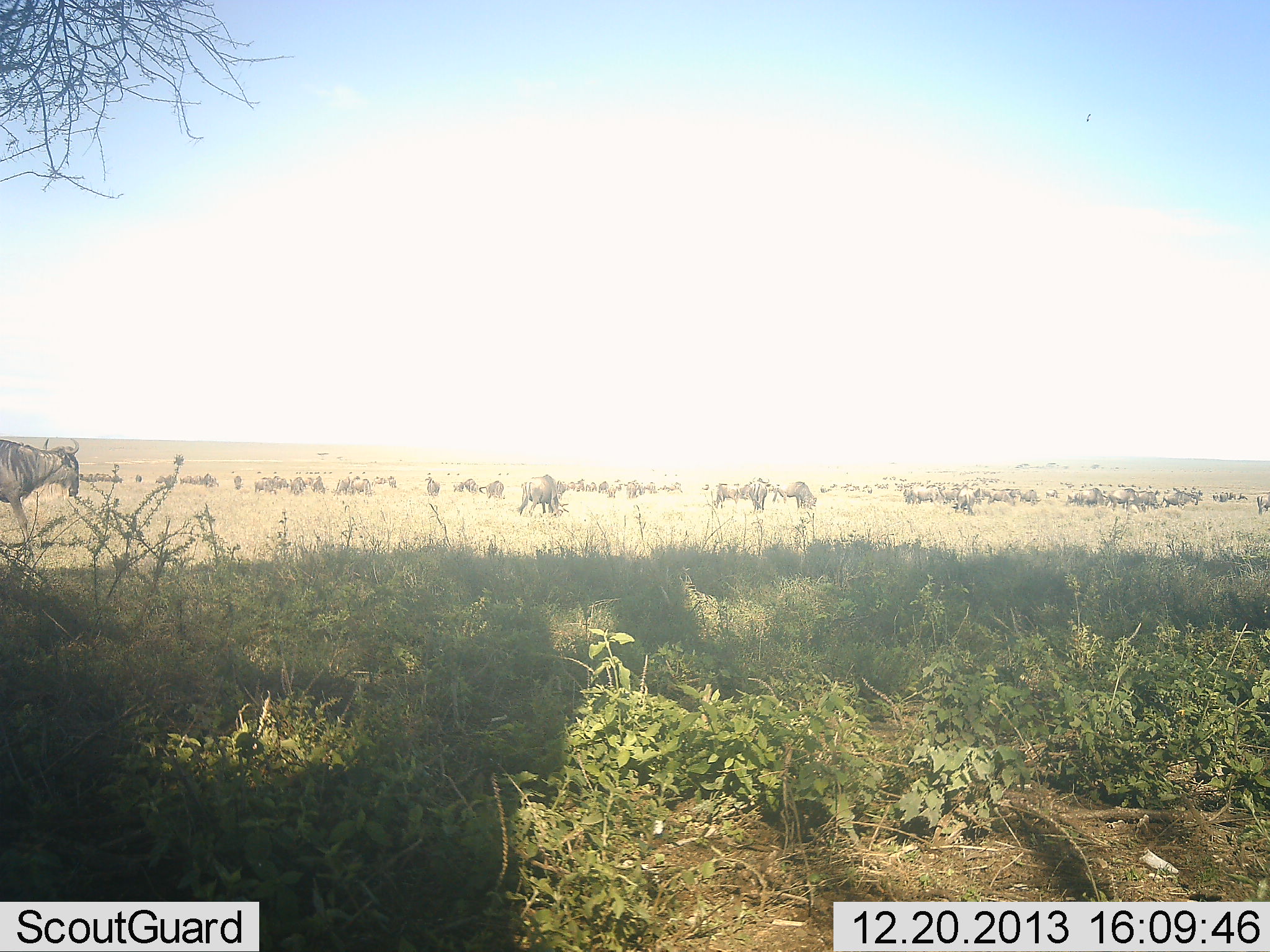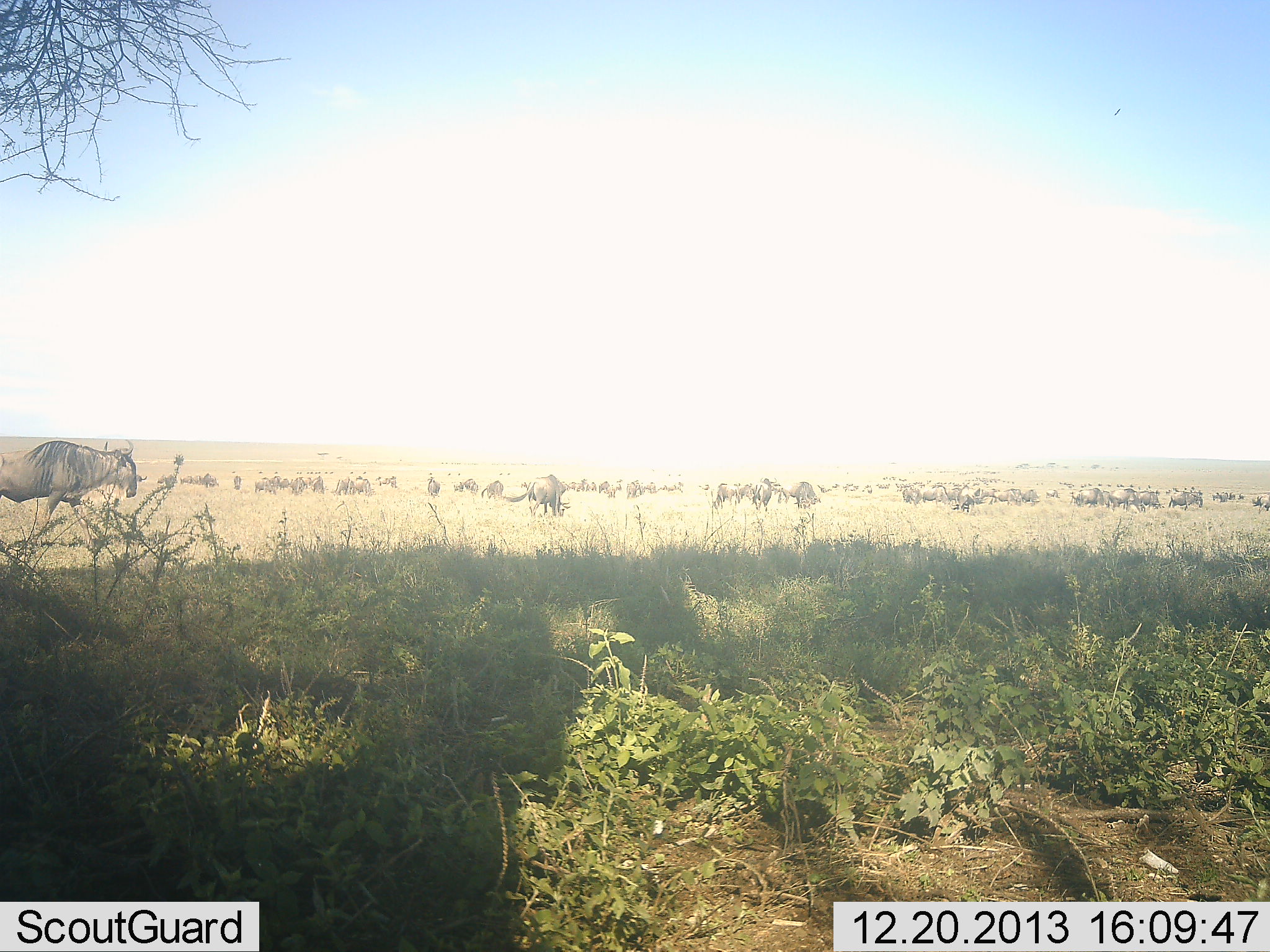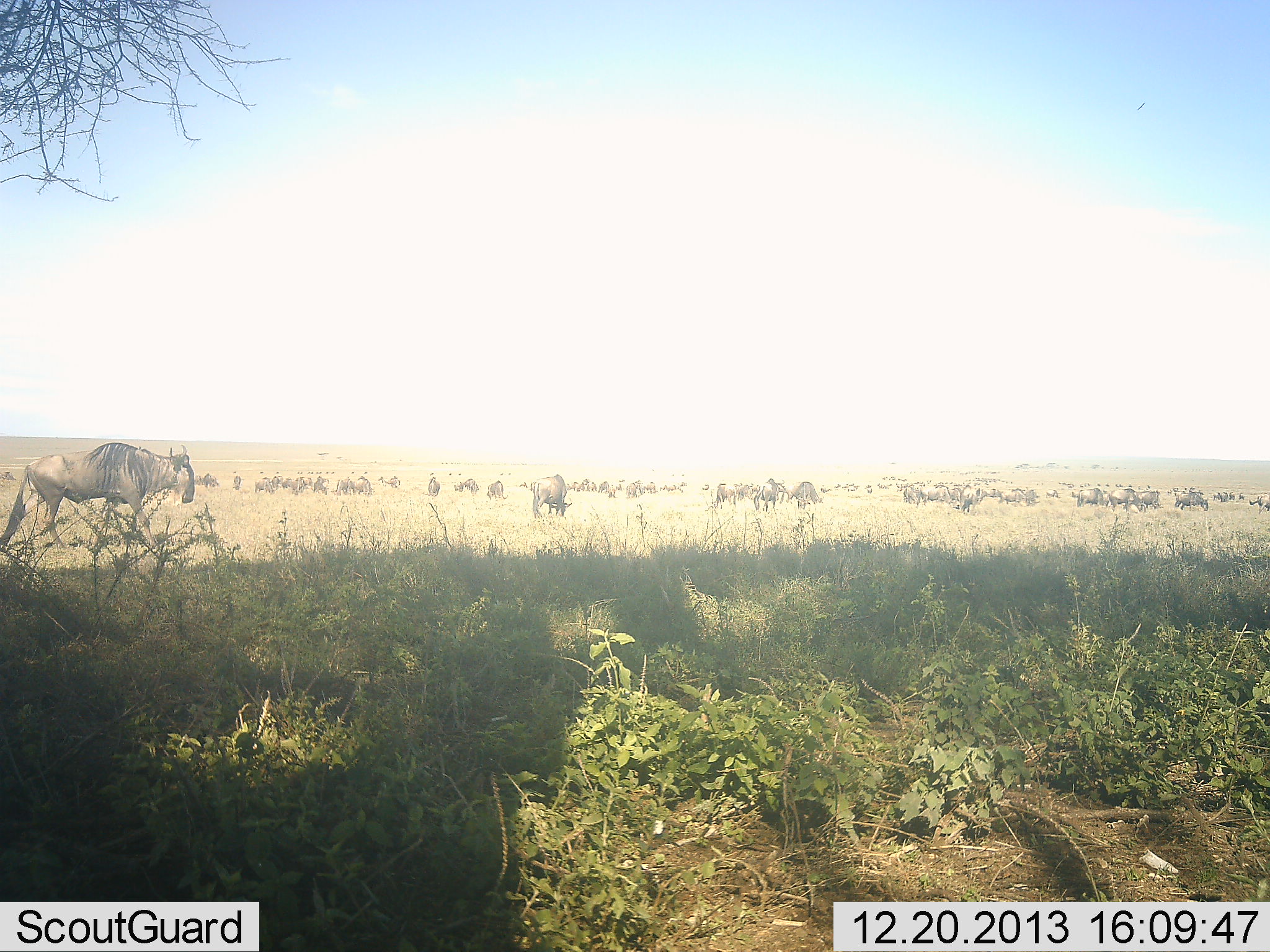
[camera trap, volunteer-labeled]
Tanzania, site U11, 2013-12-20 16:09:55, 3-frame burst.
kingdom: Animalia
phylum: Chordata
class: Mammalia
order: Artiodactyla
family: Bovidae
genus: Connochaetes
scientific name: Connochaetes taurinus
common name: blue wildebeest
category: wildebeest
Wildebeest (blue wildebeest) (Connochaetes taurinus), count 51+. Behavior (volunteer vote fractions): standing 70%, resting 30%, moving 80%, interacting 0%. Young present (vote fraction): 20%. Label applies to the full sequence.